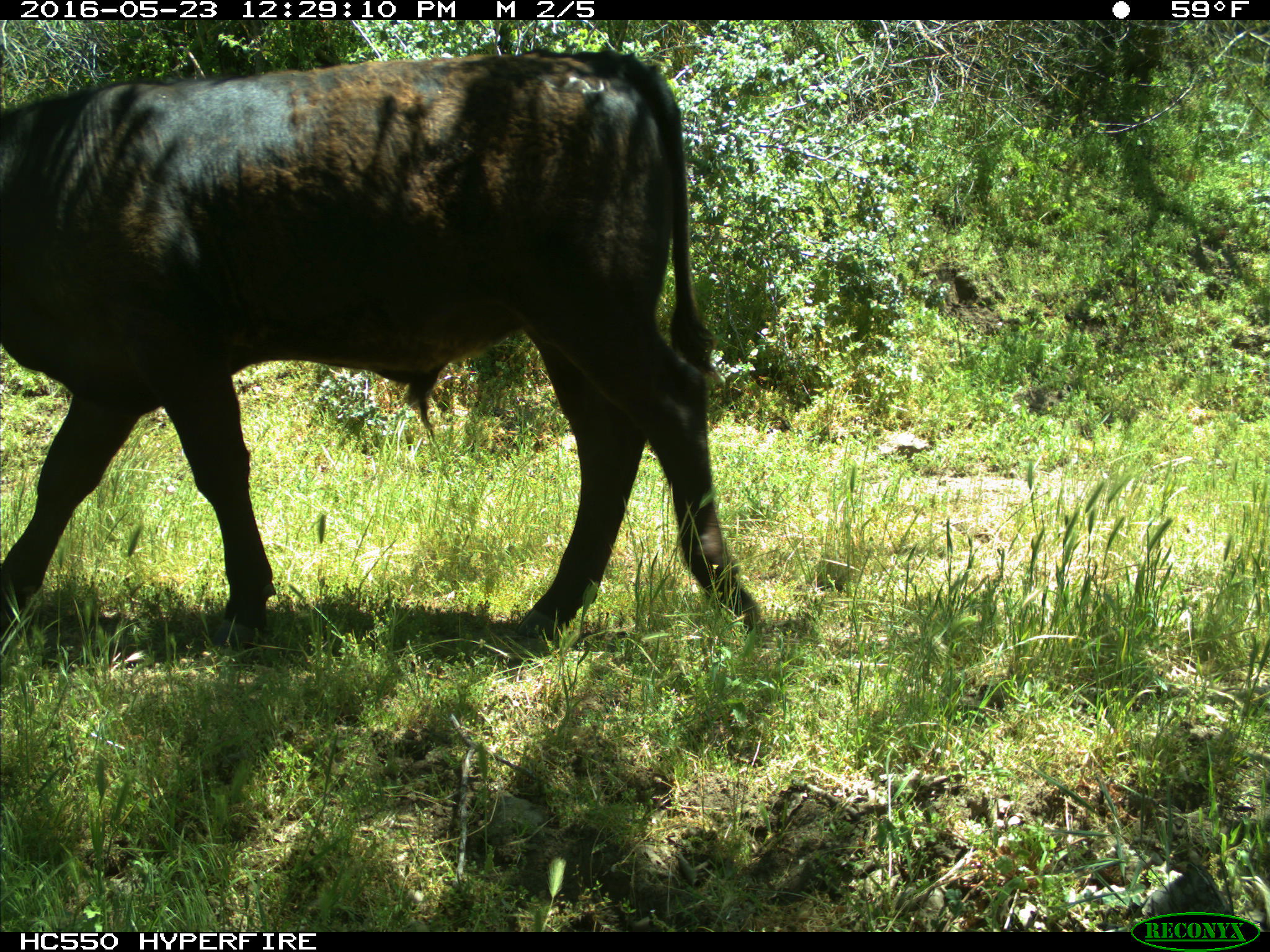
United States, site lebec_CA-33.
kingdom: Animalia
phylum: Chordata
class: Mammalia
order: Artiodactyla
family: Bovidae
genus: Bos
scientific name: Bos taurus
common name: domestic cow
Bos taurus (domestic cow).